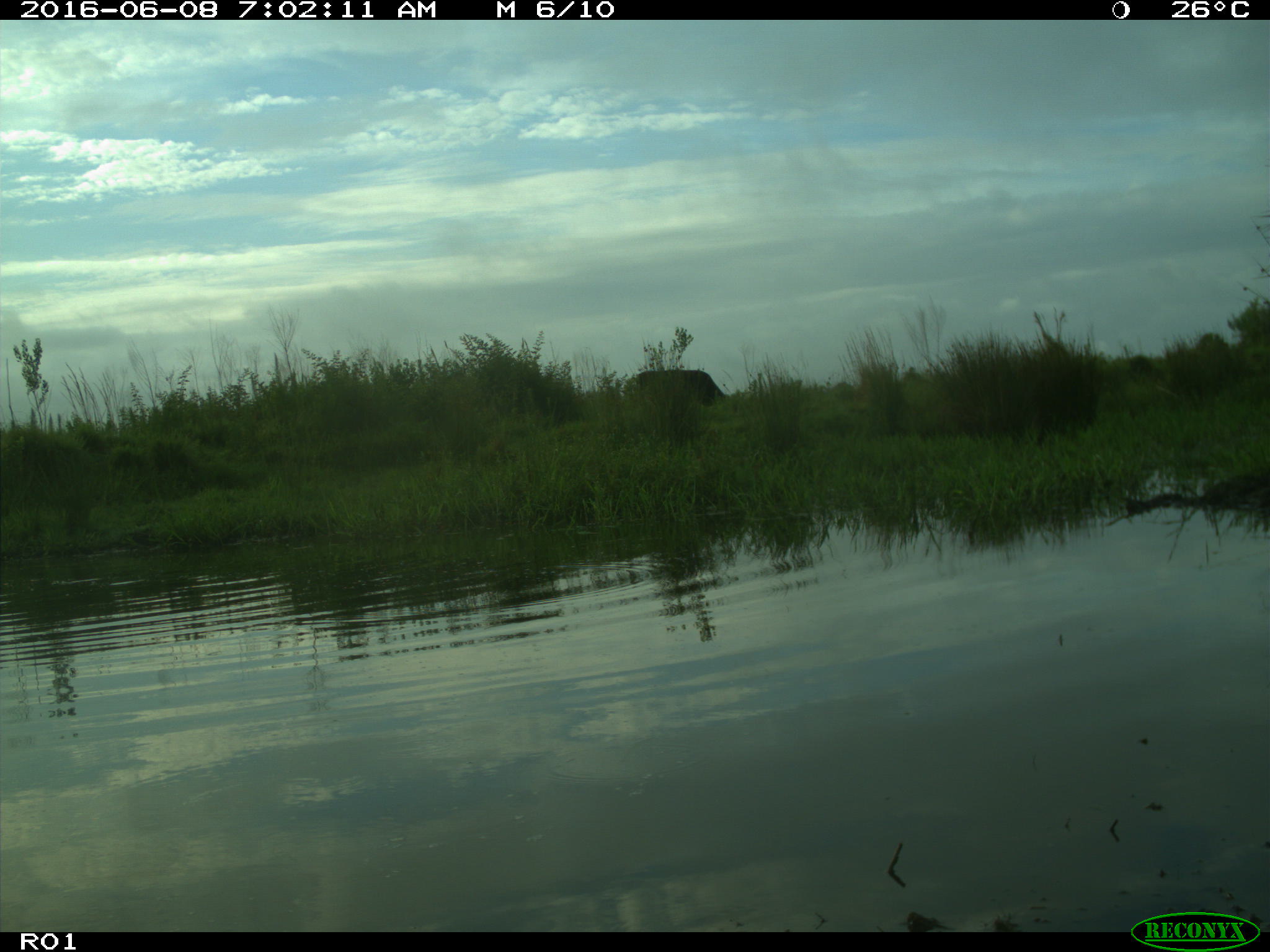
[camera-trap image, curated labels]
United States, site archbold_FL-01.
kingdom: Animalia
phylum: Chordata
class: Mammalia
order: Artiodactyla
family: Bovidae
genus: Bos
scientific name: Bos taurus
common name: domestic cow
Bos taurus (domestic cow).